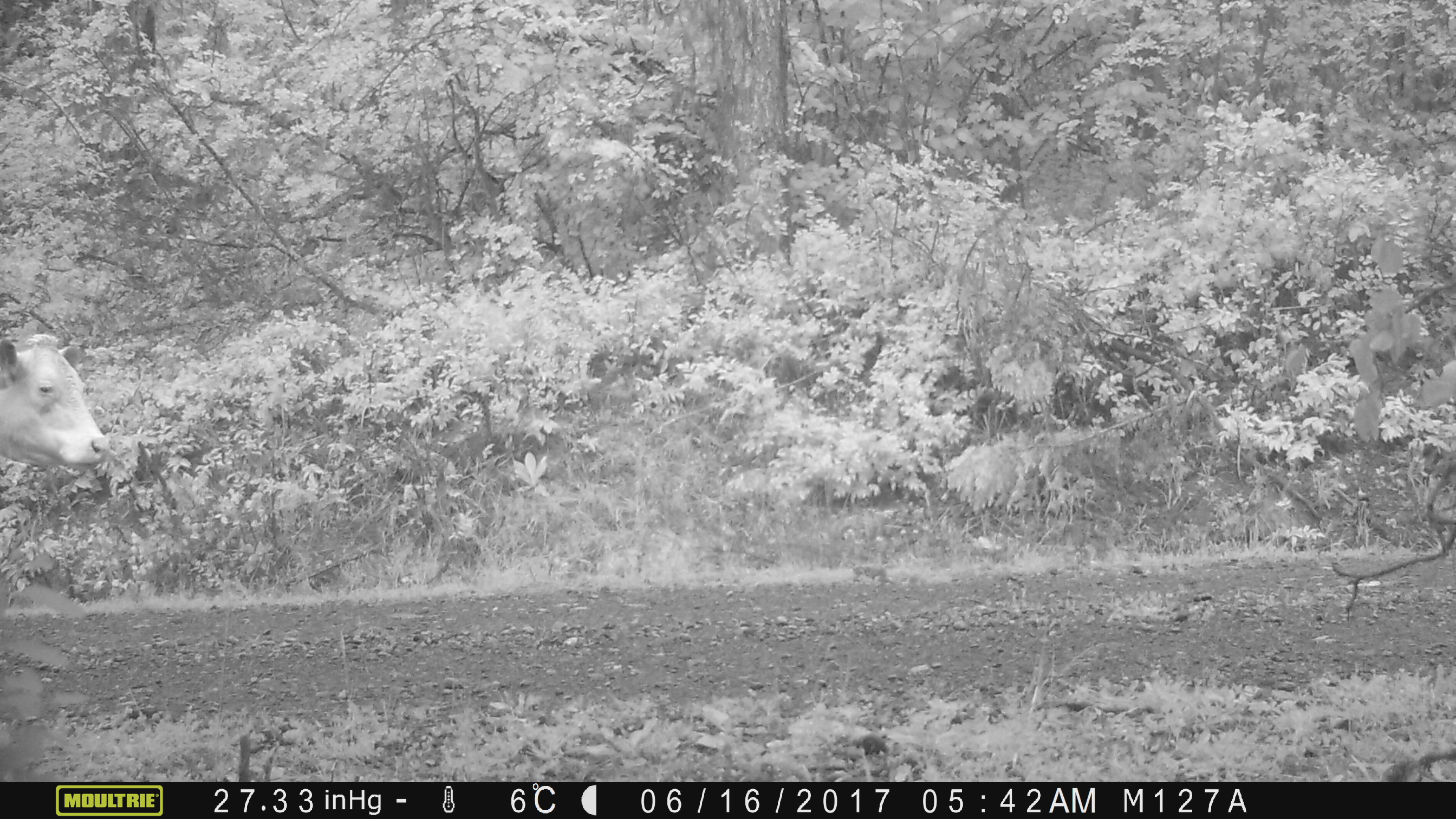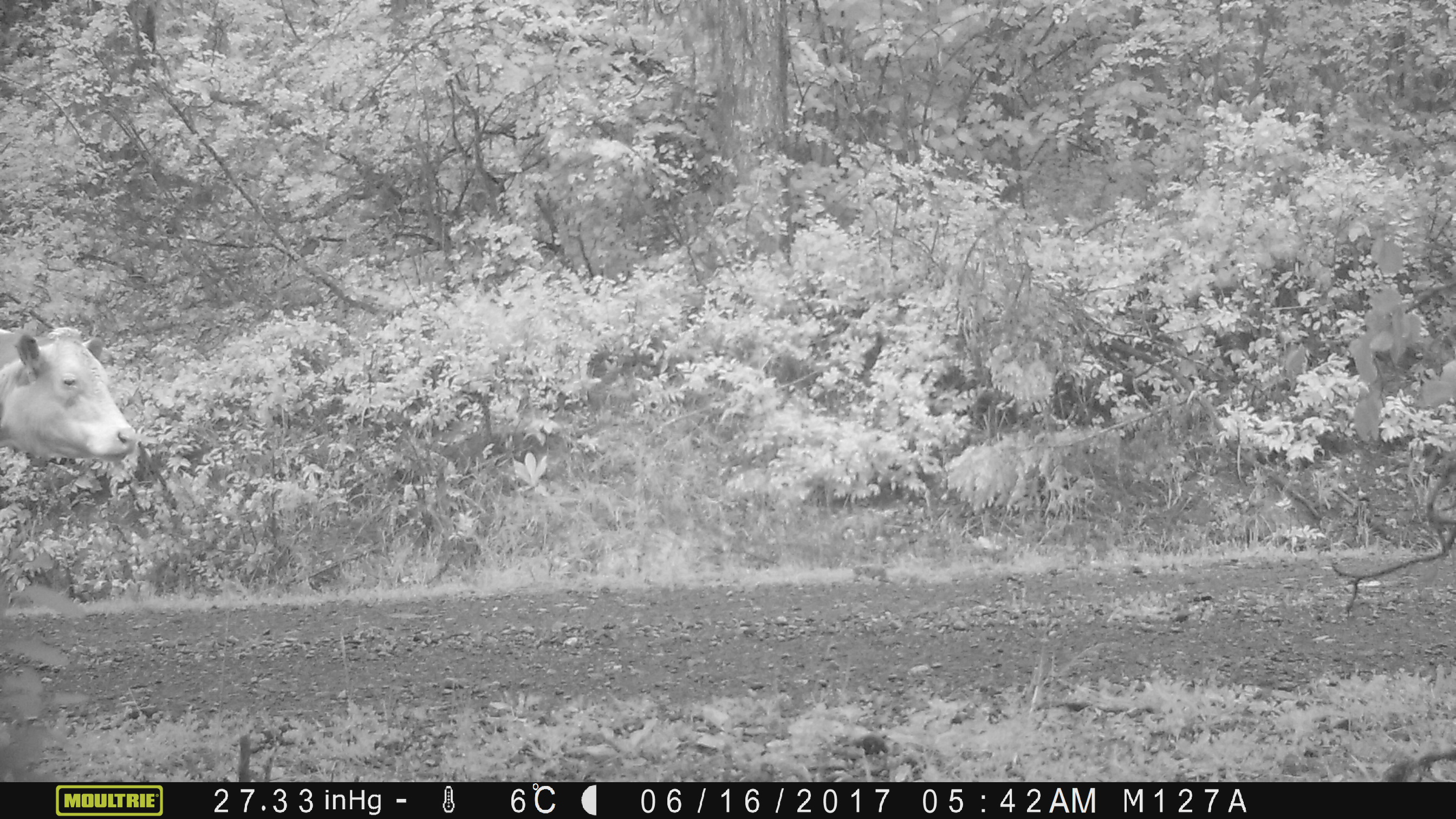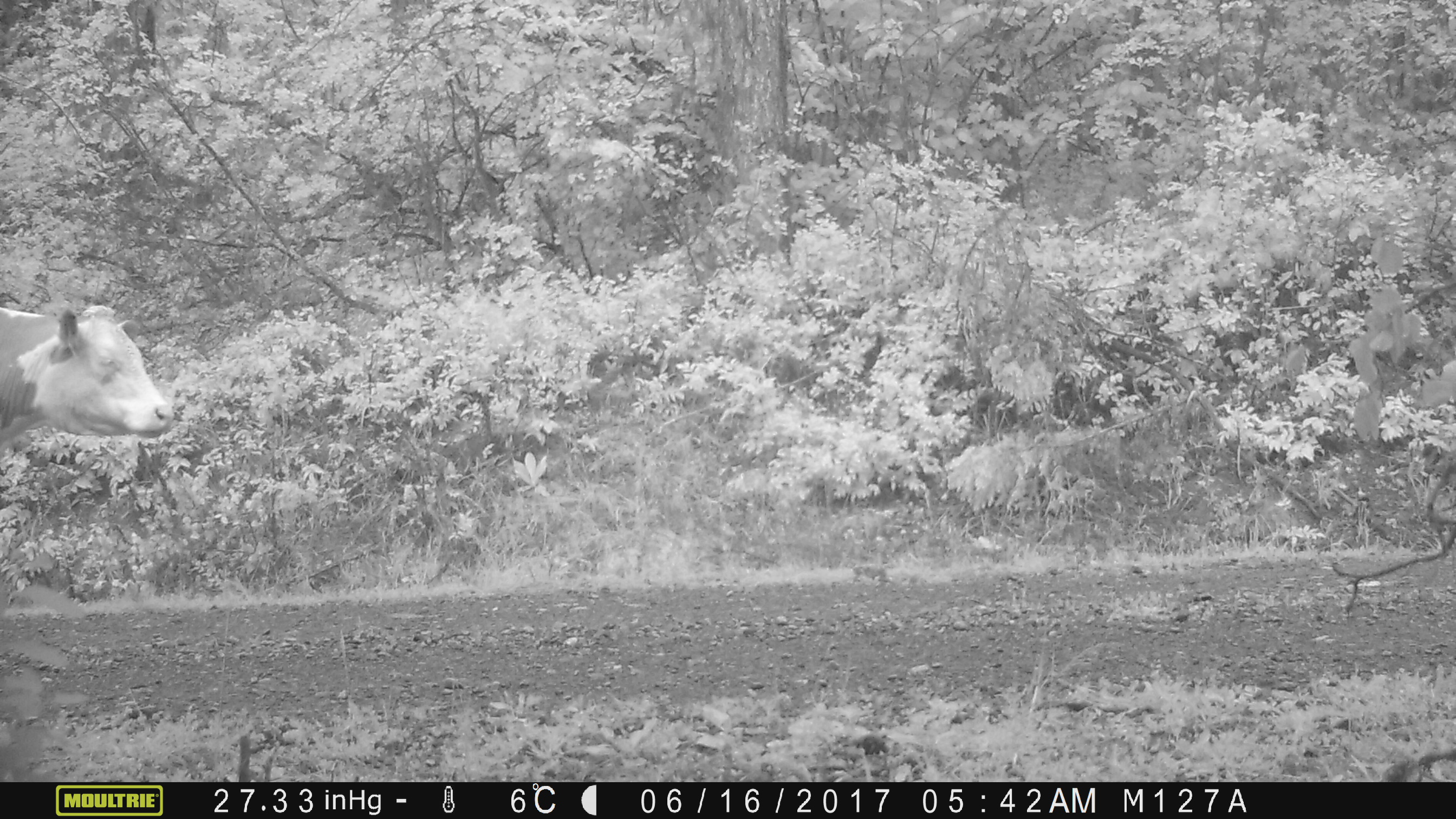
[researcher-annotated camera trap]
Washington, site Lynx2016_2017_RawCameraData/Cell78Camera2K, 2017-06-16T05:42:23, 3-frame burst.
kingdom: Animalia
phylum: Chordata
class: Mammalia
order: Artiodactyla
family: Bovidae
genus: Bos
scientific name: Bos taurus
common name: domestic cattle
Domestic cattle (Bos taurus). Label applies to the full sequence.